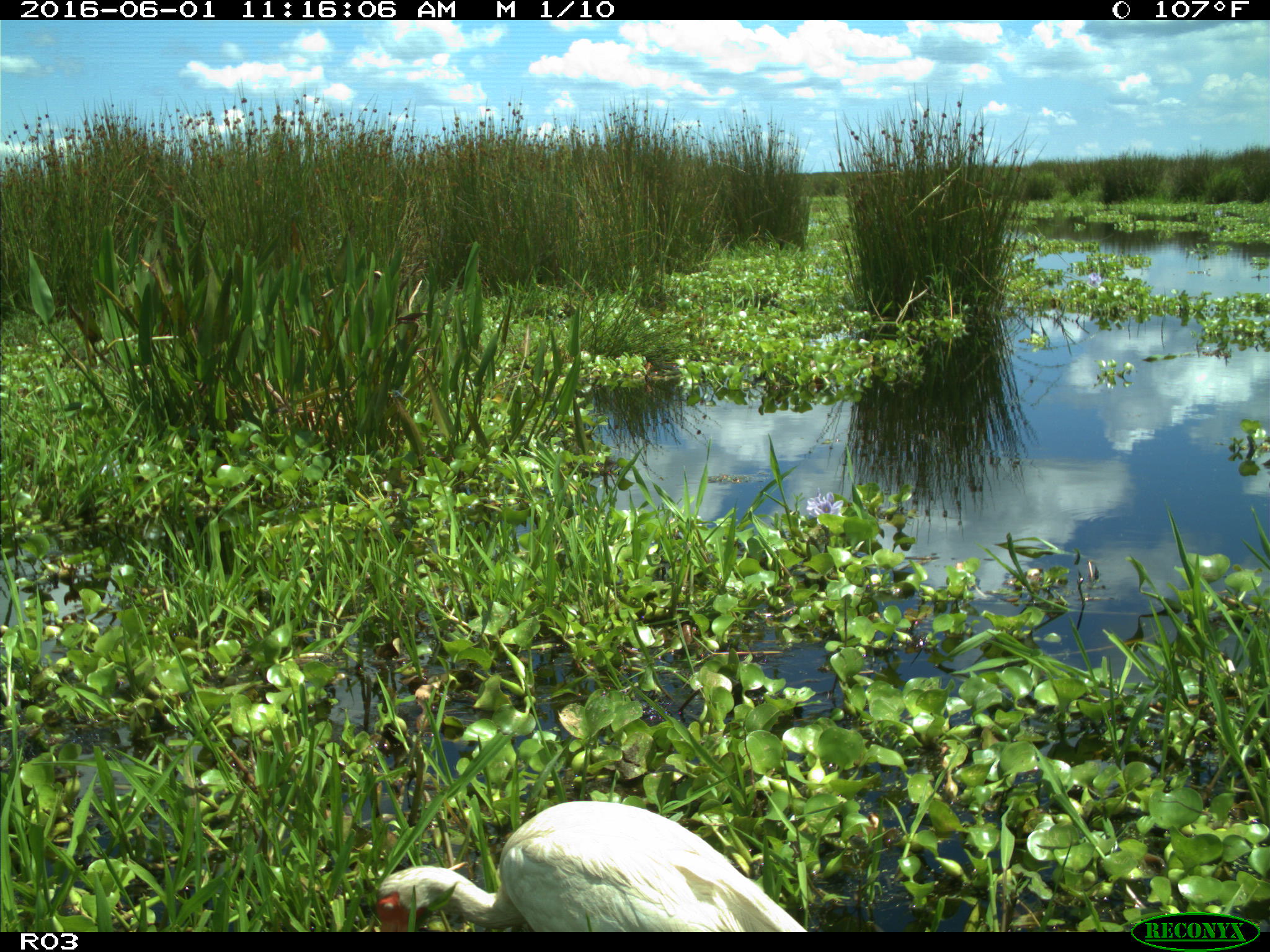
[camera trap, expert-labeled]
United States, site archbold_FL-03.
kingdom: Animalia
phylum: Chordata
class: Mammalia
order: Artiodactyla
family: Bovidae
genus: Bos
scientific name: Bos taurus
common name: domestic cow